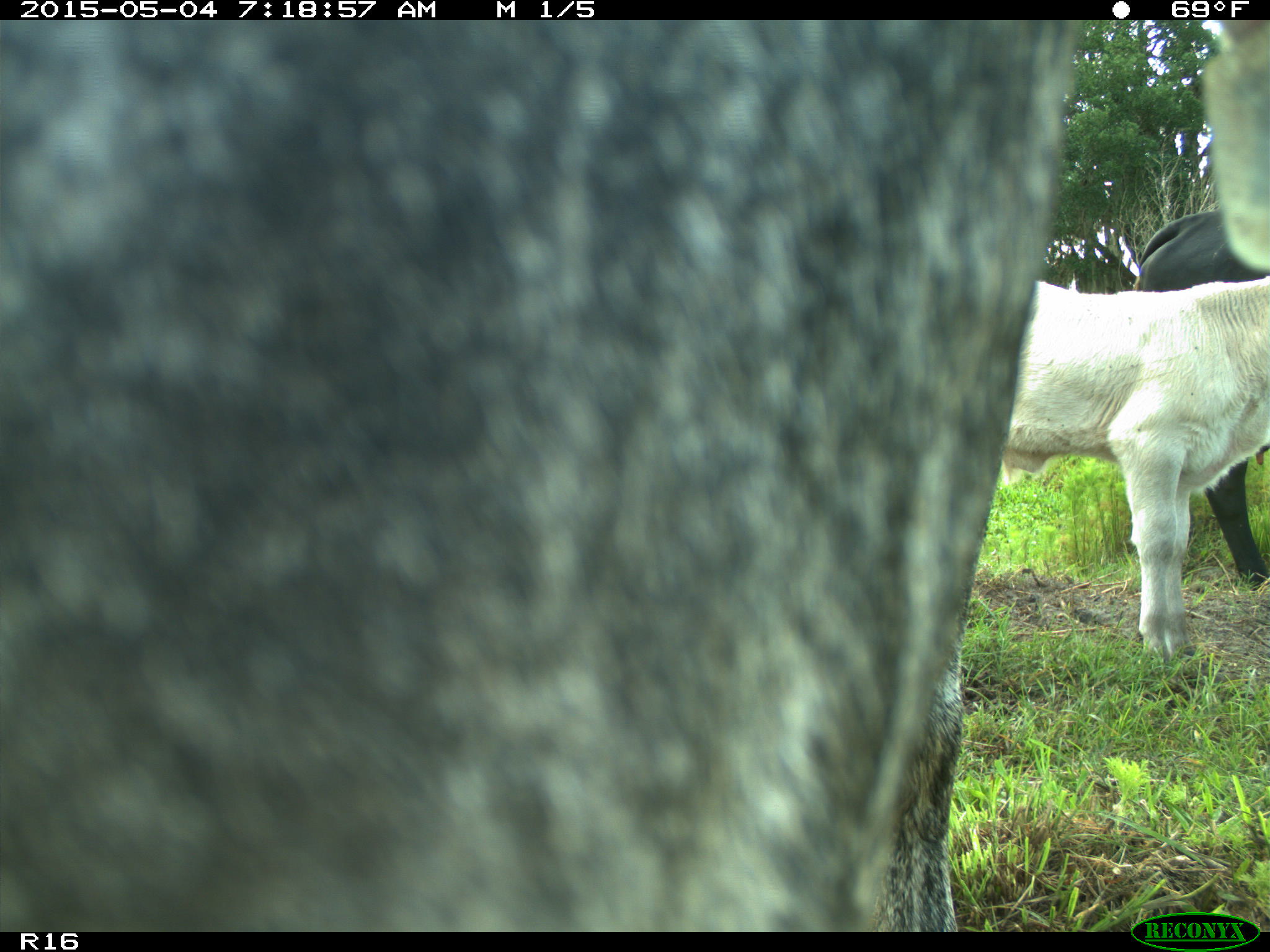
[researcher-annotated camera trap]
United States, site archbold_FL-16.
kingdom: Animalia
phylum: Chordata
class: Mammalia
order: Artiodactyla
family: Bovidae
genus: Bos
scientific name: Bos taurus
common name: domestic cow